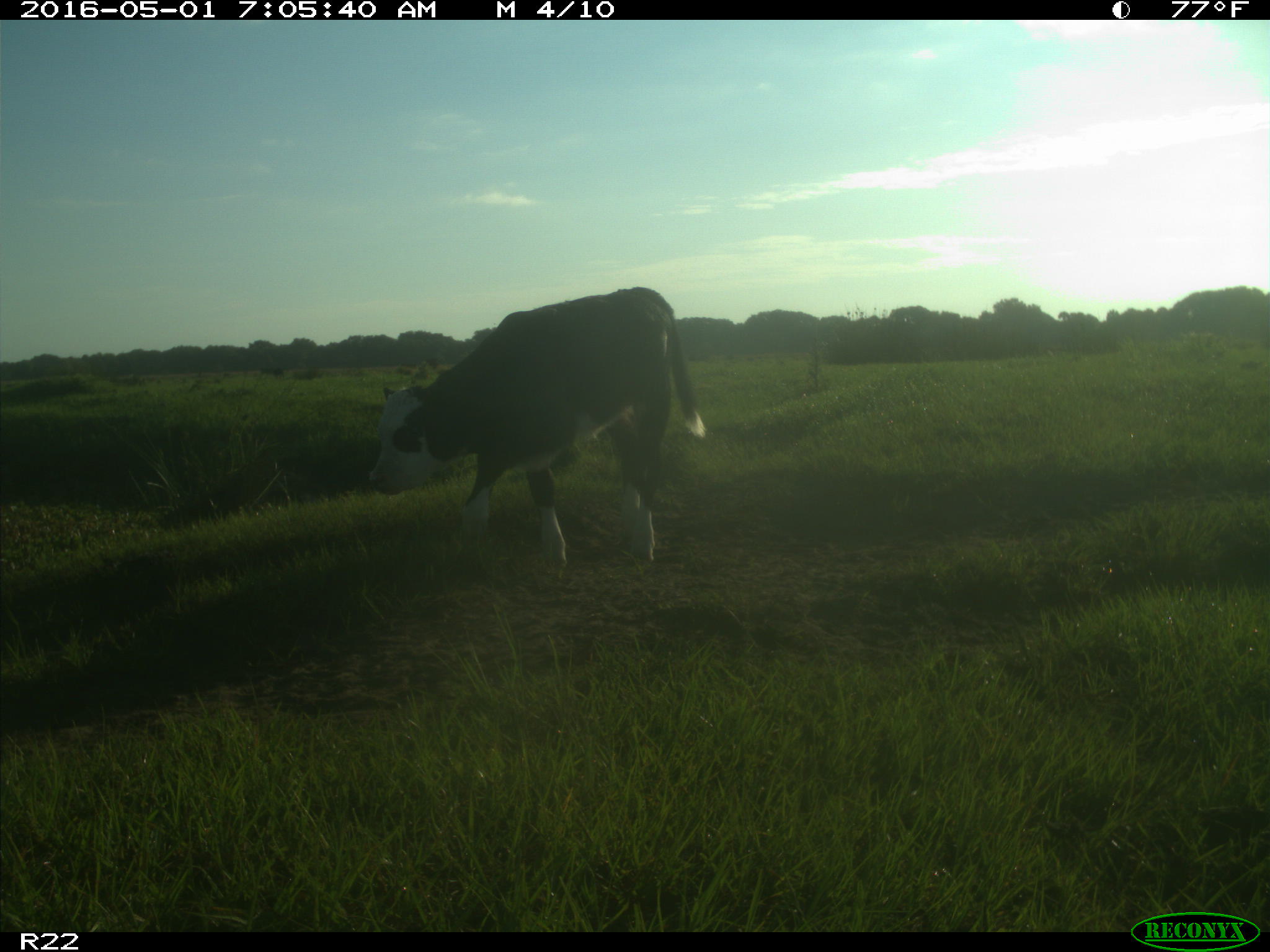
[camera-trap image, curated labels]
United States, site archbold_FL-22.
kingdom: Animalia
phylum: Chordata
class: Mammalia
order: Artiodactyla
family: Bovidae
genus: Bos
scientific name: Bos taurus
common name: domestic cow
Bos taurus (domestic cow).